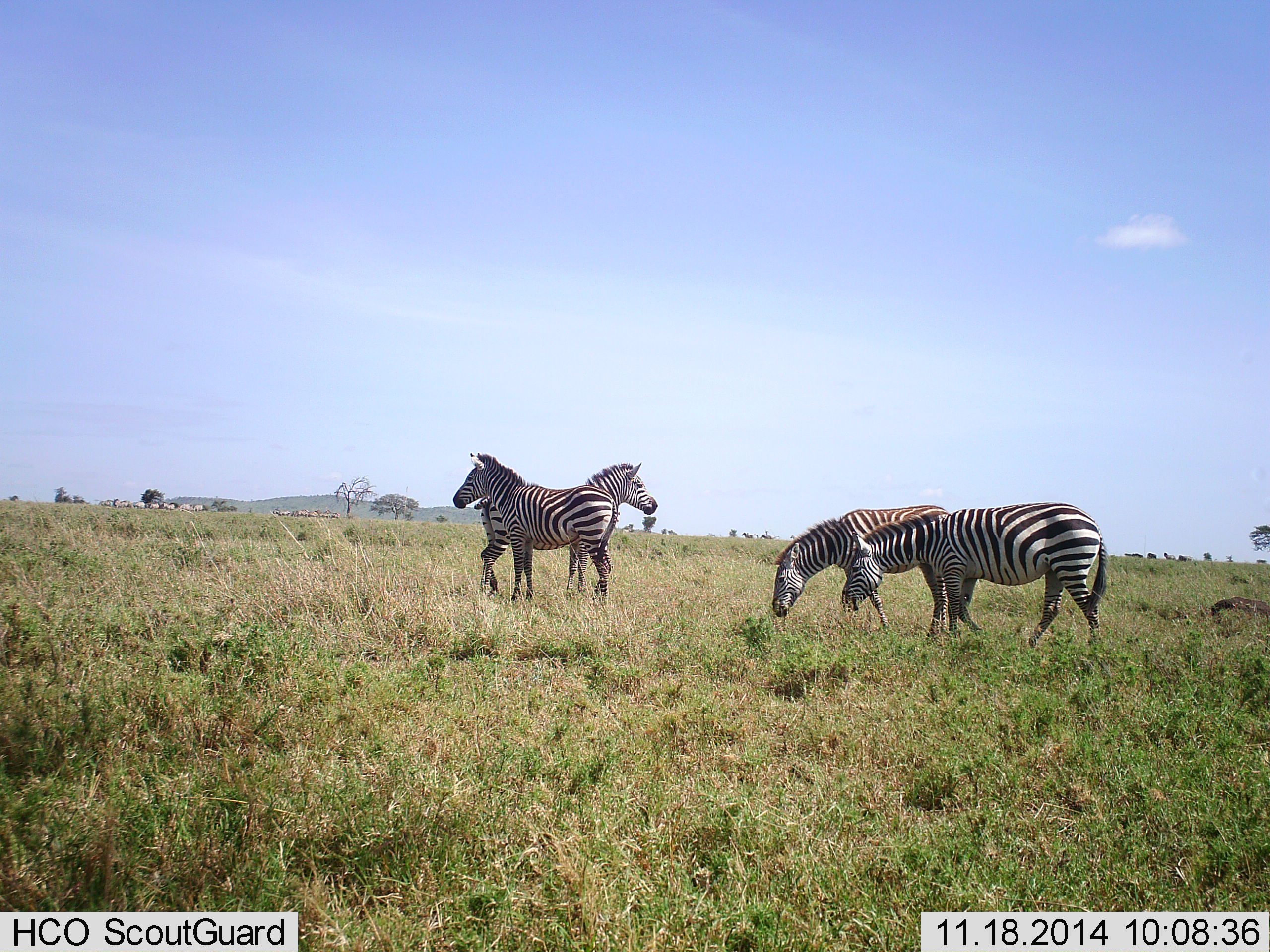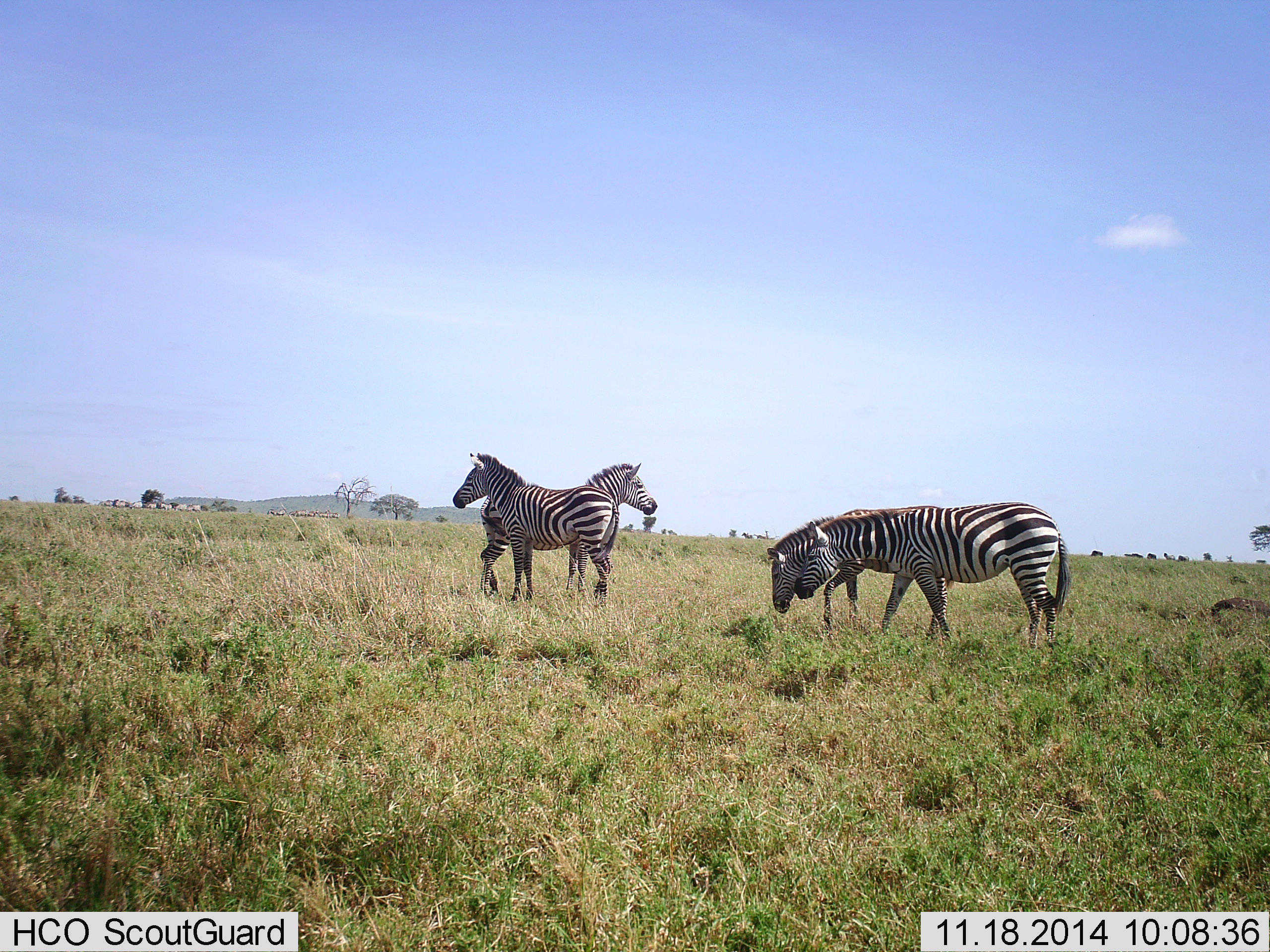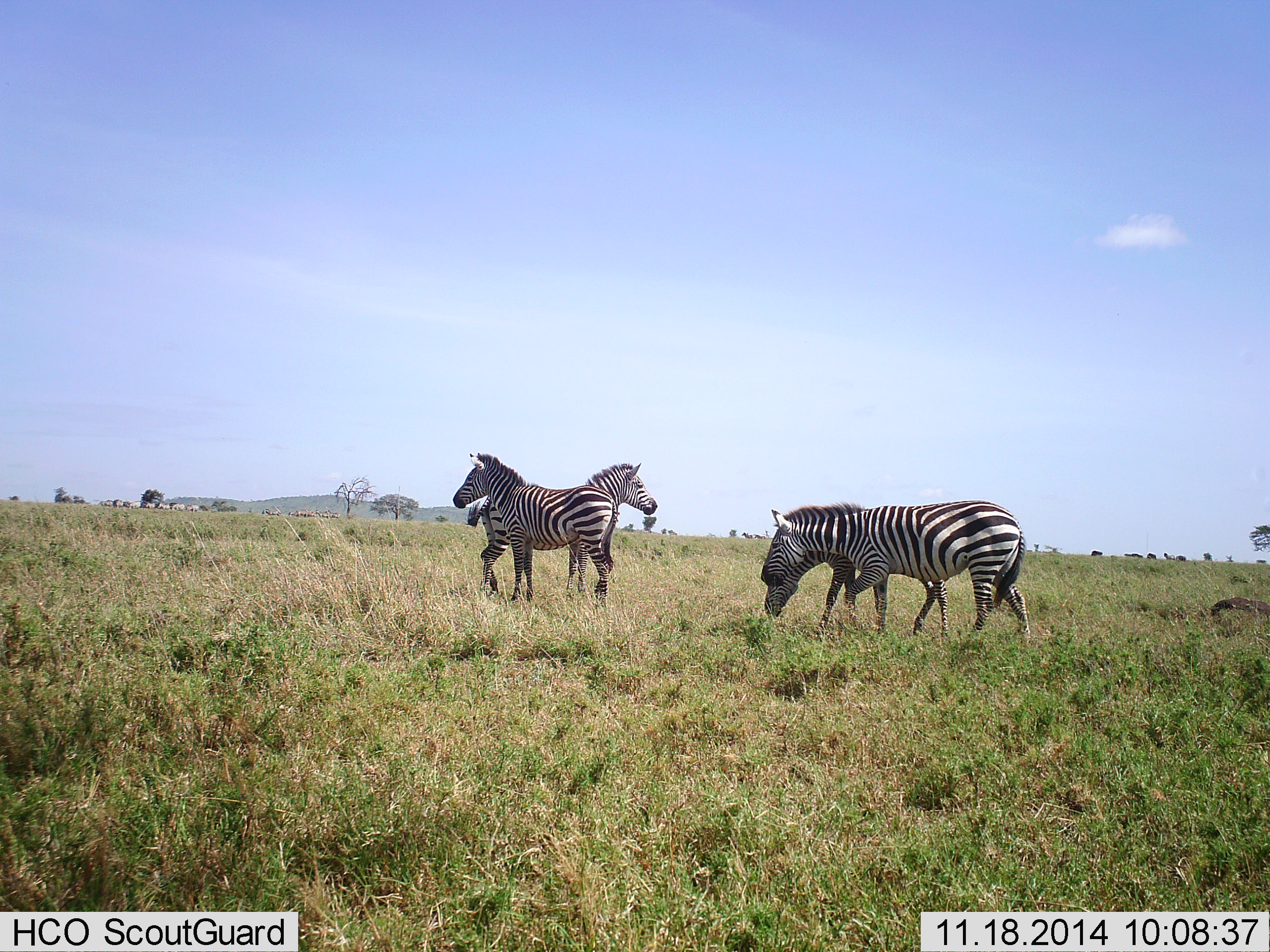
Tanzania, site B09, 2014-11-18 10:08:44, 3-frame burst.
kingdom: Animalia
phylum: Chordata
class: Mammalia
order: Perissodactyla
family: Equidae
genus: Equus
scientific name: Equus quagga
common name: plains zebra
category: zebra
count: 4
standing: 91%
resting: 0%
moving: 45%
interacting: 9%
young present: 0%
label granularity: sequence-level